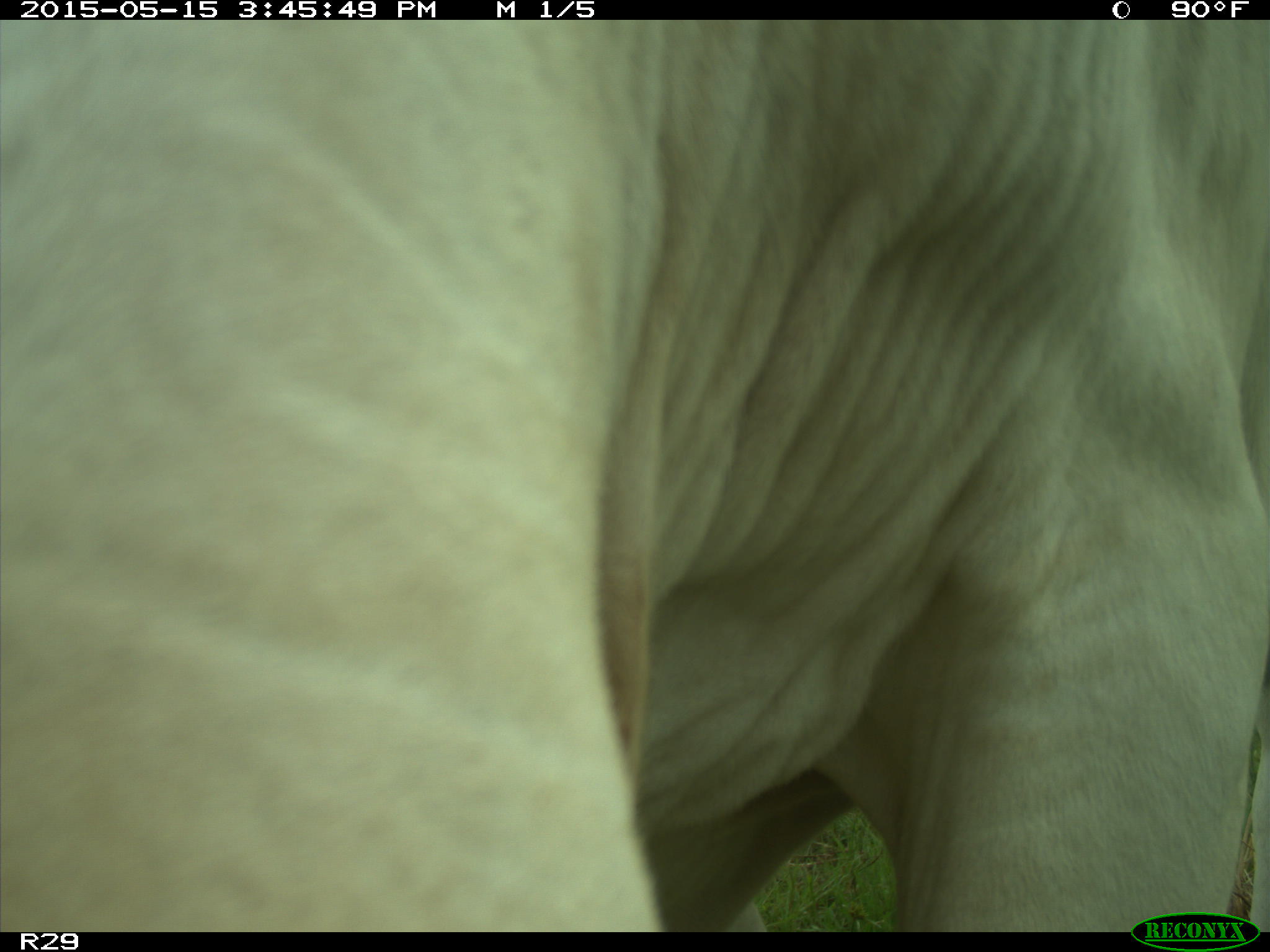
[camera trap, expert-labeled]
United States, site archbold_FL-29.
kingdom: Animalia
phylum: Chordata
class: Mammalia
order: Artiodactyla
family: Bovidae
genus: Bos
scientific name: Bos taurus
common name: domestic cow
Bos taurus (domestic cow).